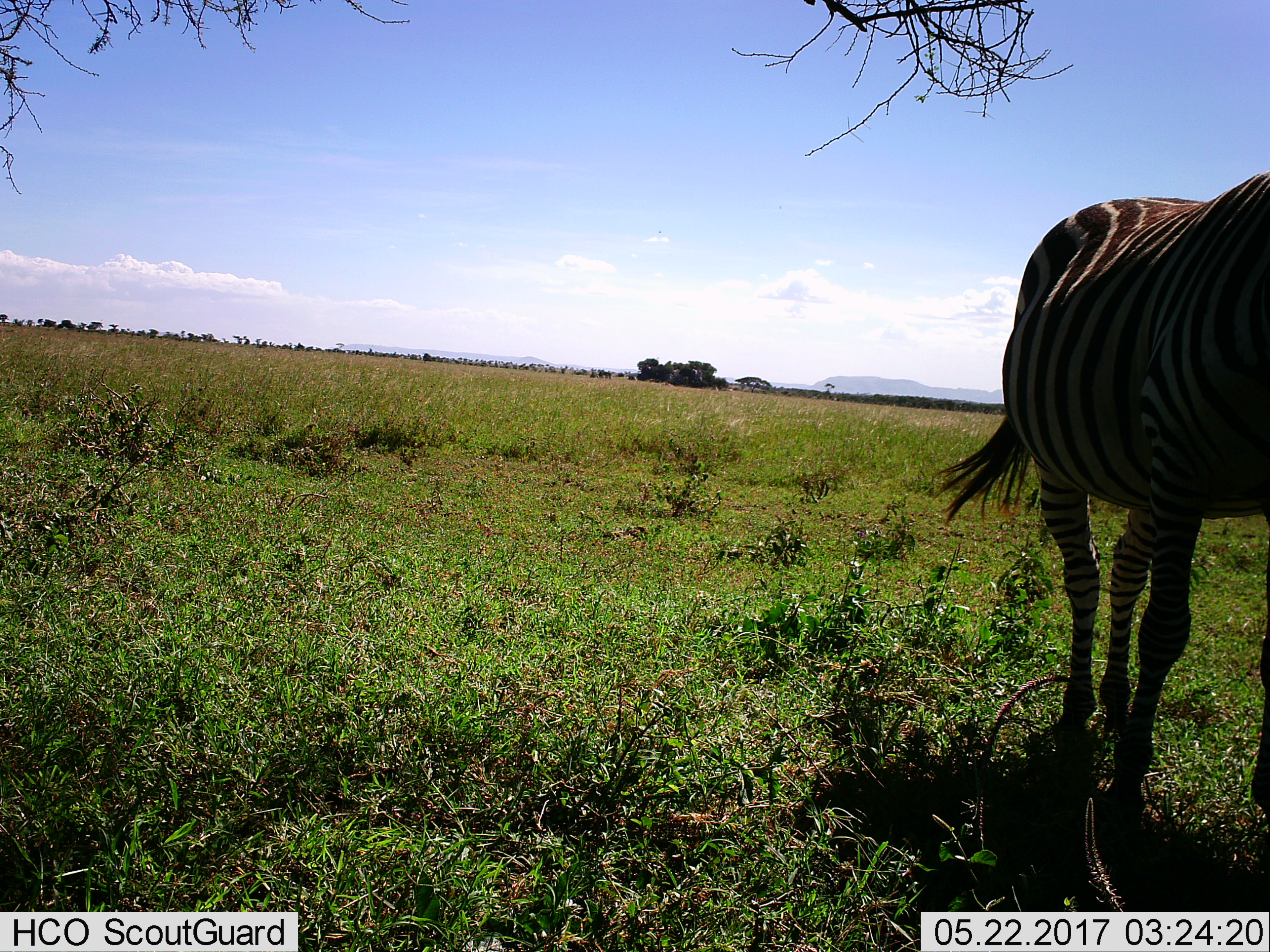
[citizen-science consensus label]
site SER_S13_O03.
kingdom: Animalia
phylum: Chordata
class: Mammalia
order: Perissodactyla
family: Equidae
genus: Equus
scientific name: Equus quagga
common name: plains zebra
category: zebraplains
Zebraplains (plains zebra) (Equus quagga), count 1. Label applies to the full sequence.